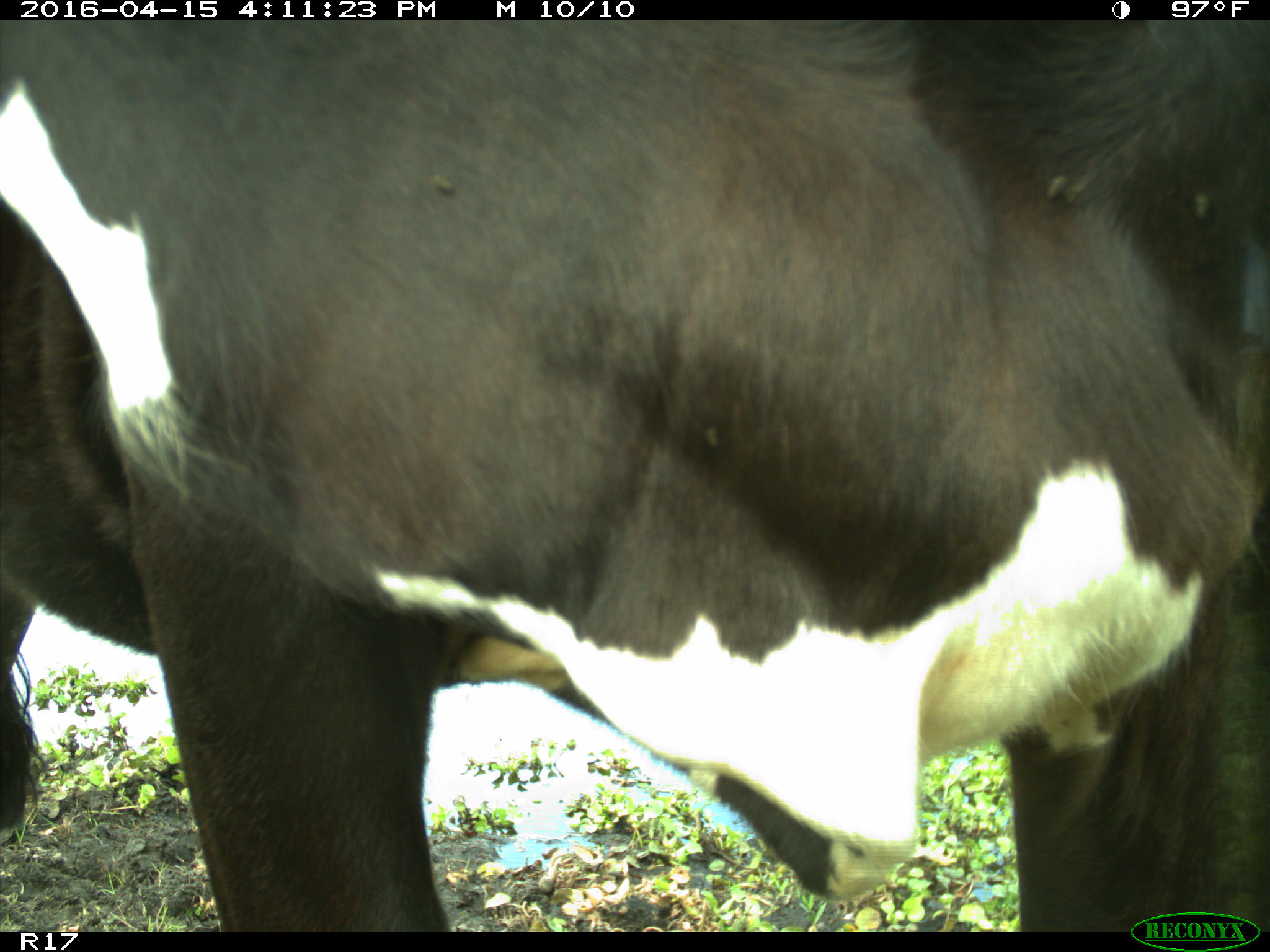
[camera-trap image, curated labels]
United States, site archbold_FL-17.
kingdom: Animalia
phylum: Chordata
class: Mammalia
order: Artiodactyla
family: Bovidae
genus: Bos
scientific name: Bos taurus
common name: domestic cow